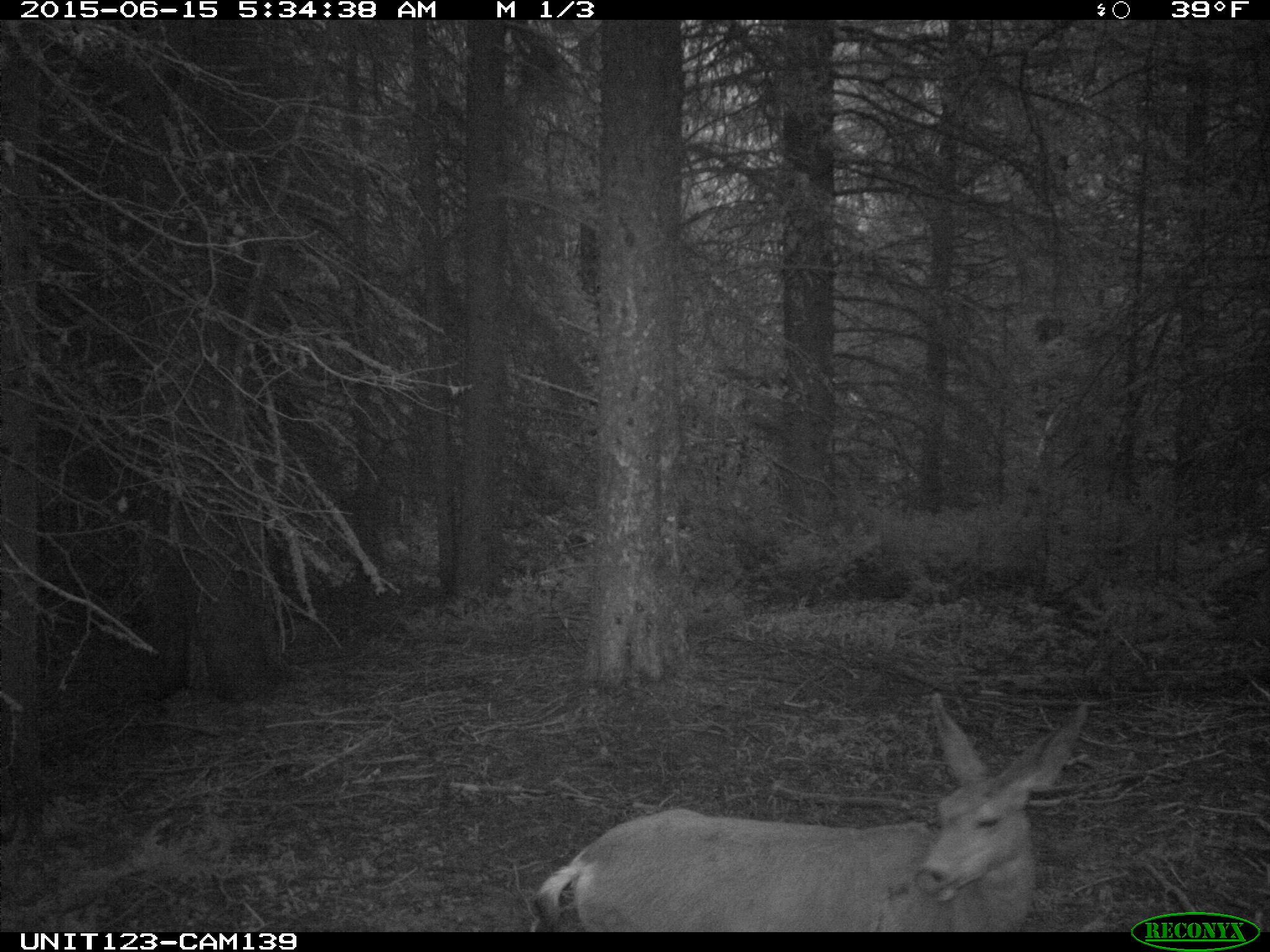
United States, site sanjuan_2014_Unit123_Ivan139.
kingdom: Animalia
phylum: Chordata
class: Mammalia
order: Artiodactyla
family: Cervidae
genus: Odocoileus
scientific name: Odocoileus hemionus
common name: mule deer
Odocoileus hemionus (mule deer).